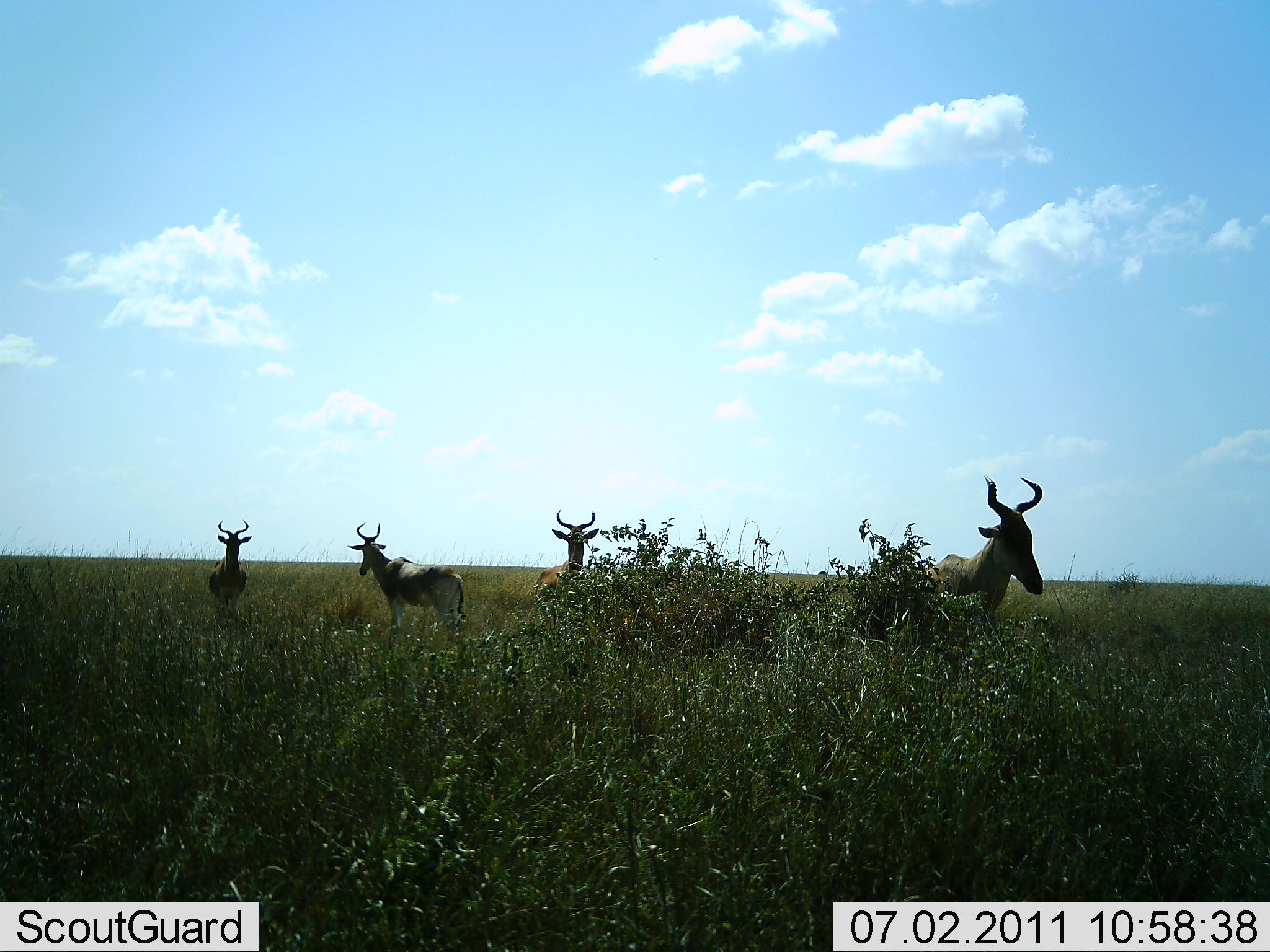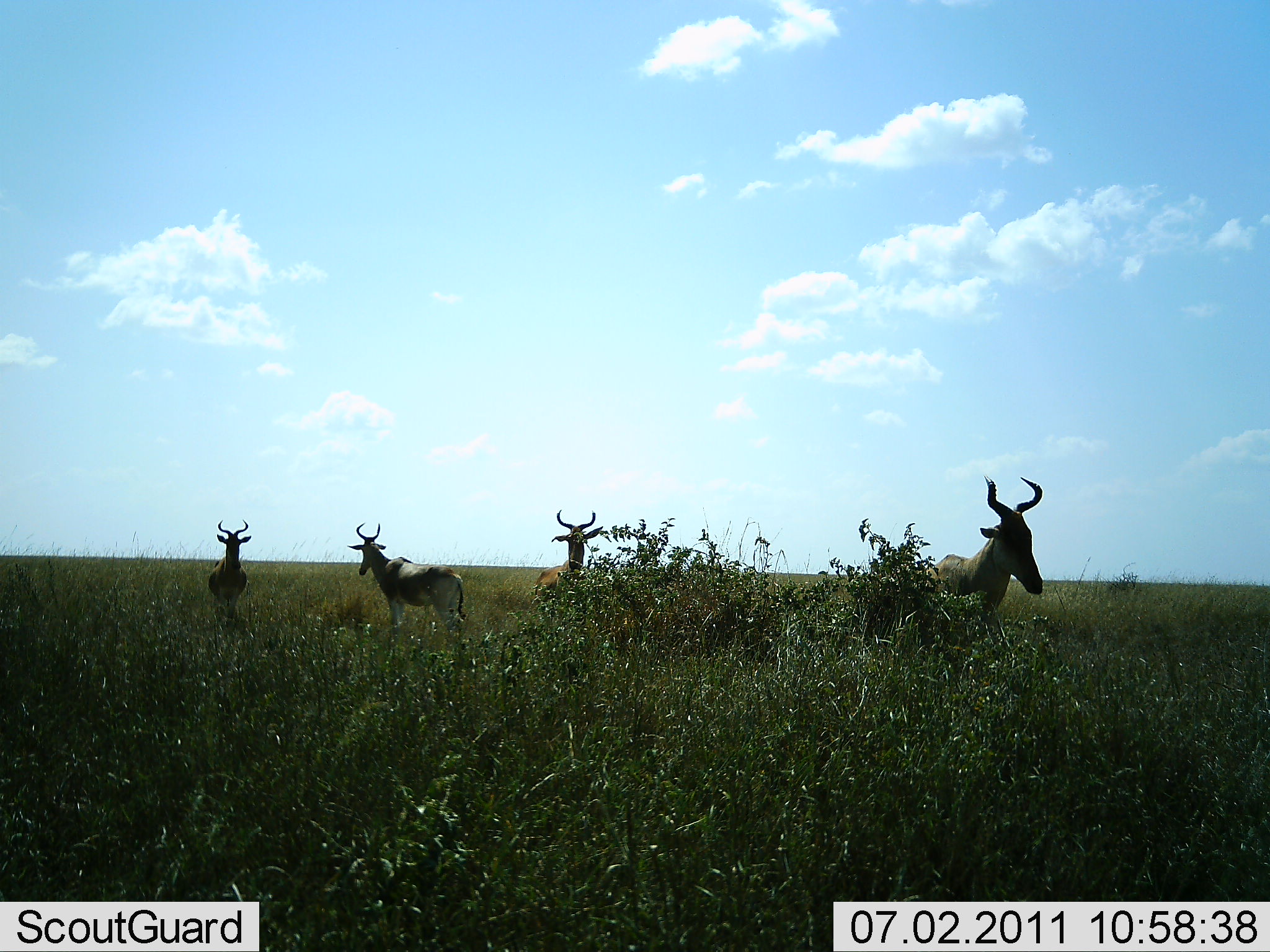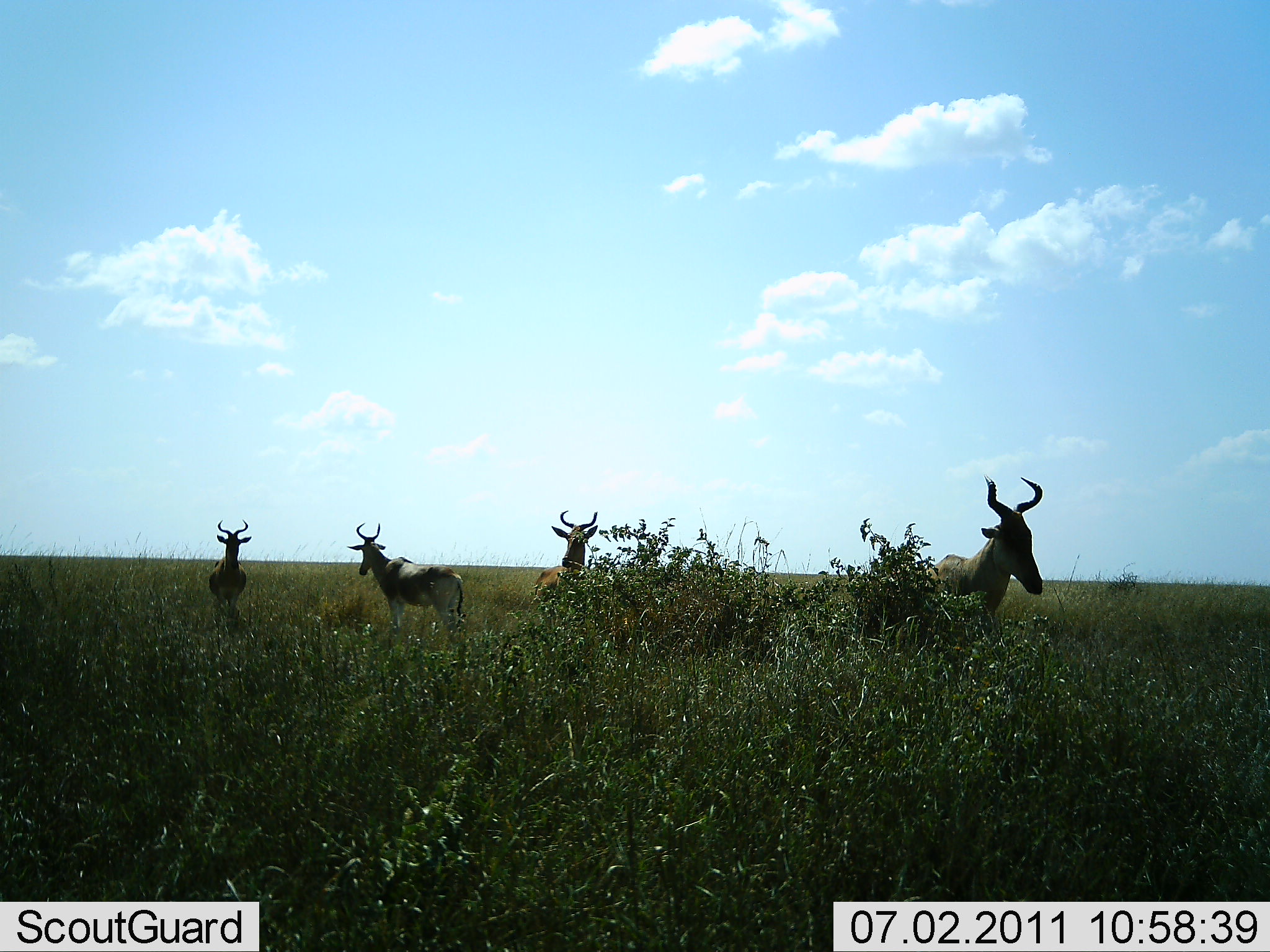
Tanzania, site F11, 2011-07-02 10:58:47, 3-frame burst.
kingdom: Animalia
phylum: Chordata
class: Mammalia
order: Artiodactyla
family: Bovidae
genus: Alcelaphus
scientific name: Alcelaphus buselaphus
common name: hartebeest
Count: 4.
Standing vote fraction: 100%.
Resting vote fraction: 0%.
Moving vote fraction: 0%.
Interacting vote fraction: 0%.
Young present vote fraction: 0%.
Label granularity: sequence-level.